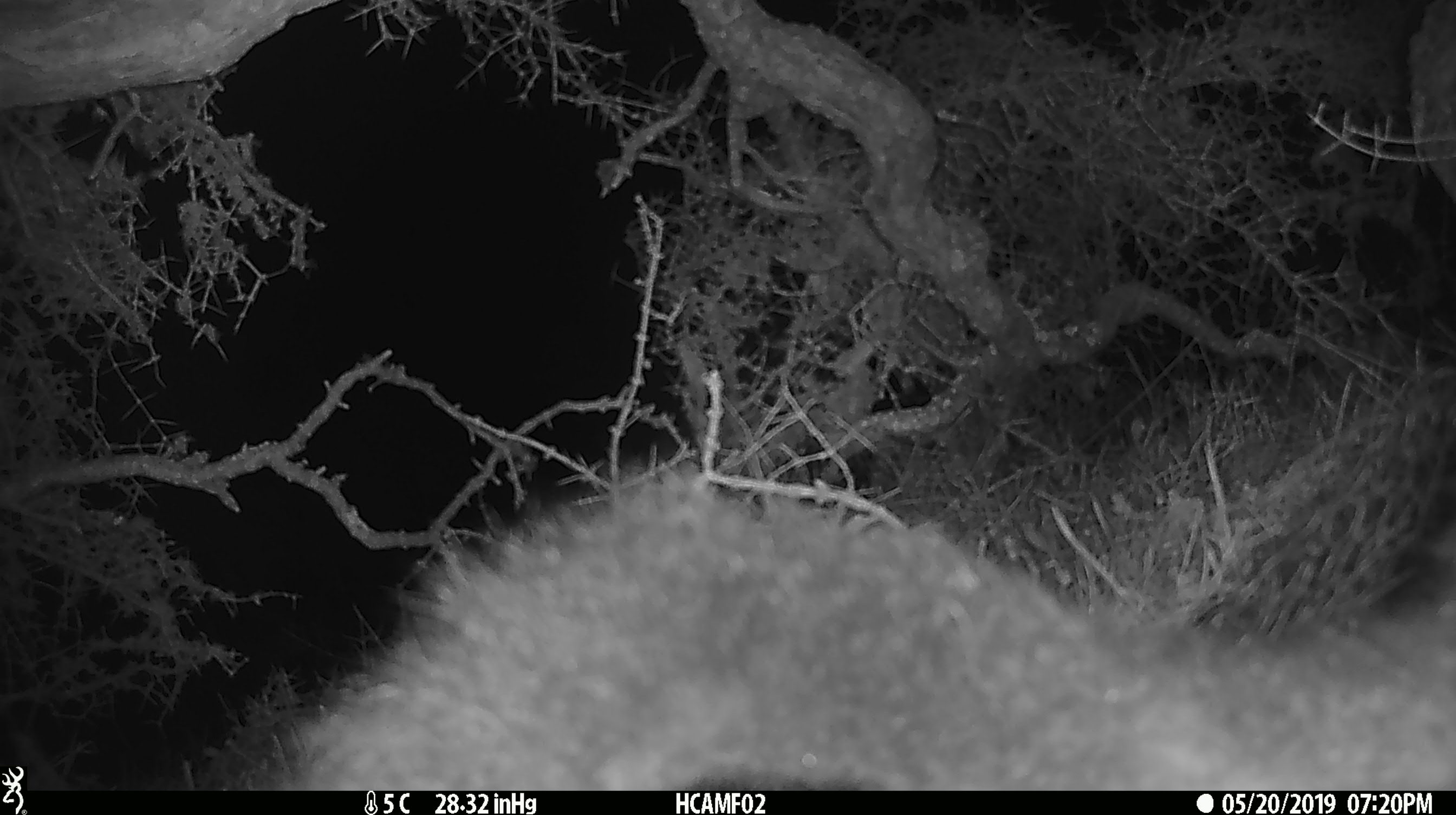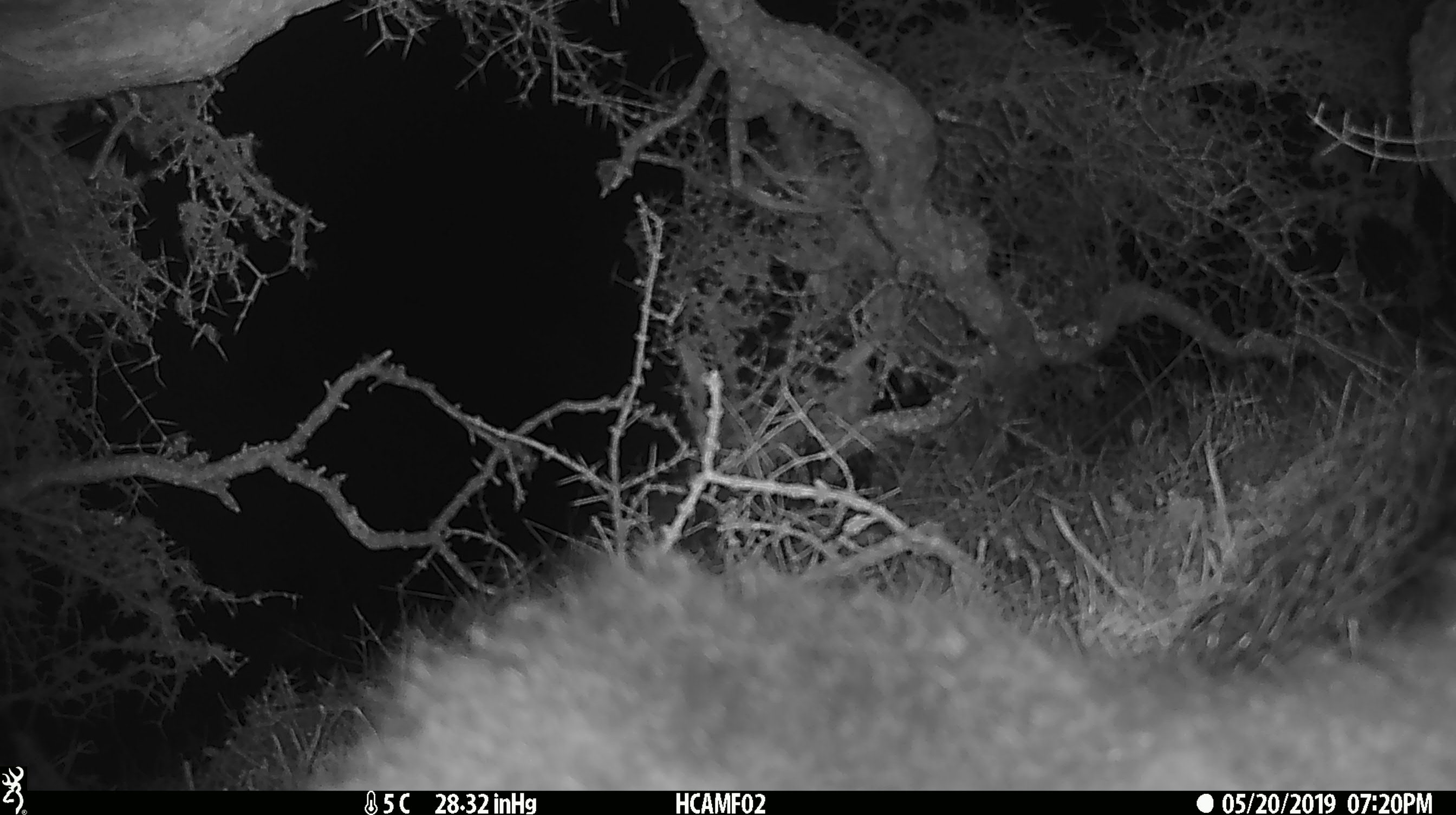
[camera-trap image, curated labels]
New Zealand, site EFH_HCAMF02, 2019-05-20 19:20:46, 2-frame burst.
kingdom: Animalia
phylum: Chordata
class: Mammalia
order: Diprotodontia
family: Phalangeridae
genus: Trichosurus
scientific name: Trichosurus vulpecula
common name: common brushtail possum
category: possum